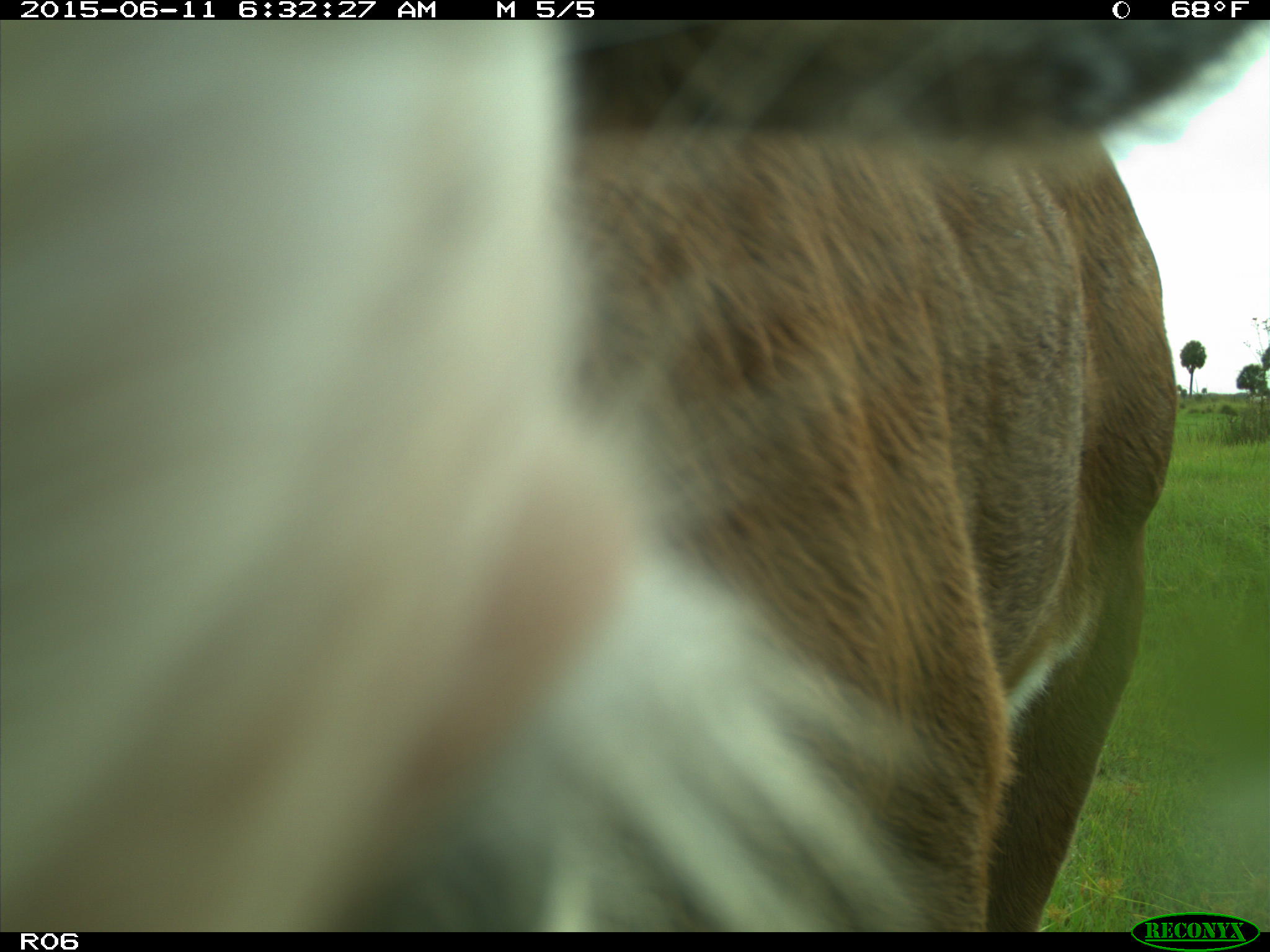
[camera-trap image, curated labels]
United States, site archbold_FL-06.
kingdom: Animalia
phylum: Chordata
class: Mammalia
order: Artiodactyla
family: Bovidae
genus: Bos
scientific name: Bos taurus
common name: domestic cow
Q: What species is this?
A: Bos taurus (domestic cow).